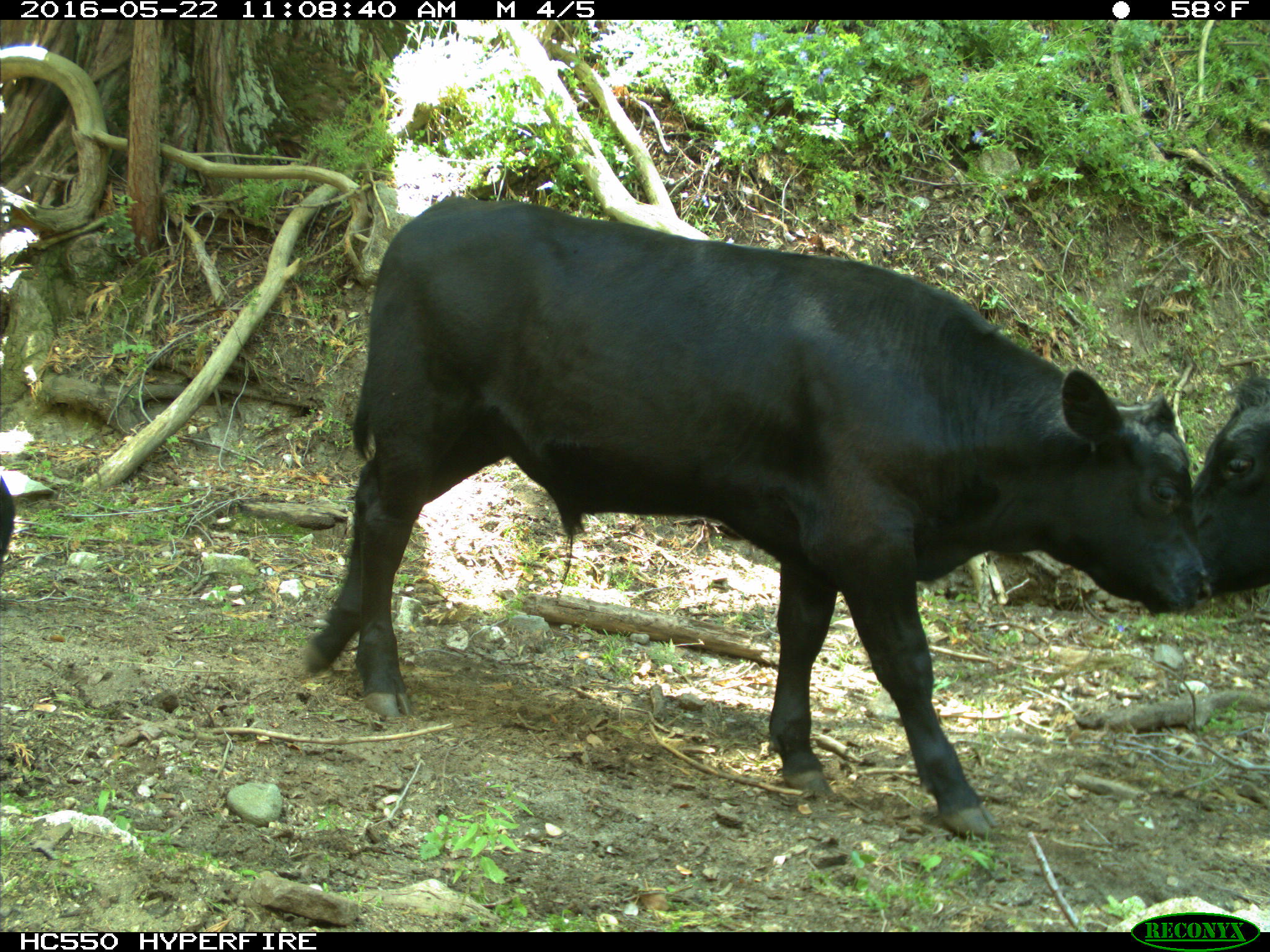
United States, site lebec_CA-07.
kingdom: Animalia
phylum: Chordata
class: Mammalia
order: Artiodactyla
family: Bovidae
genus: Bos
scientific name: Bos taurus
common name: domestic cow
Bos taurus (domestic cow).